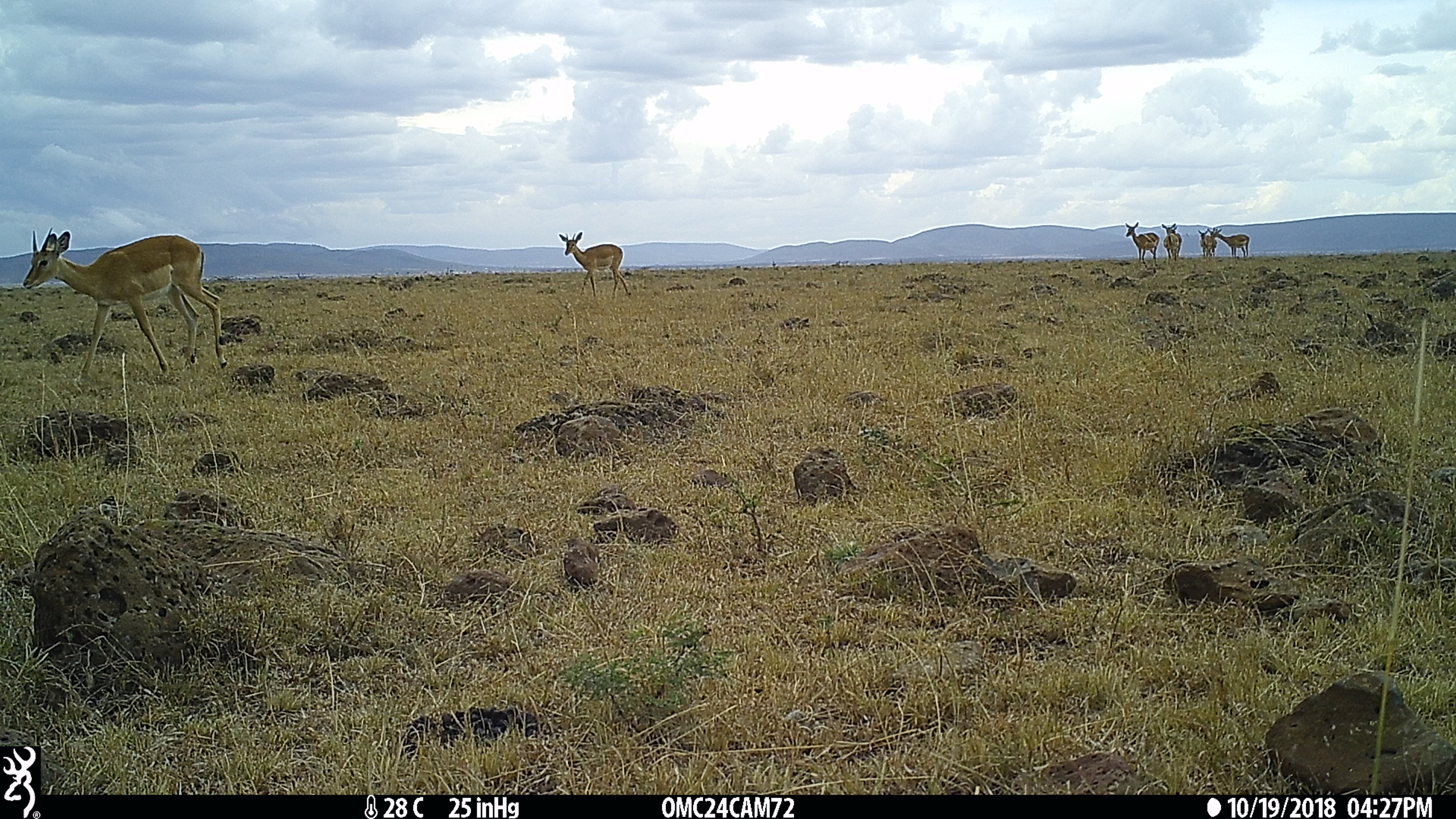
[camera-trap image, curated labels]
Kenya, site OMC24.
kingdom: Animalia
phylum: Chordata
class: Mammalia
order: Artiodactyla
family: Bovidae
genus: Aepyceros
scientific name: Aepyceros melampus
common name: impala